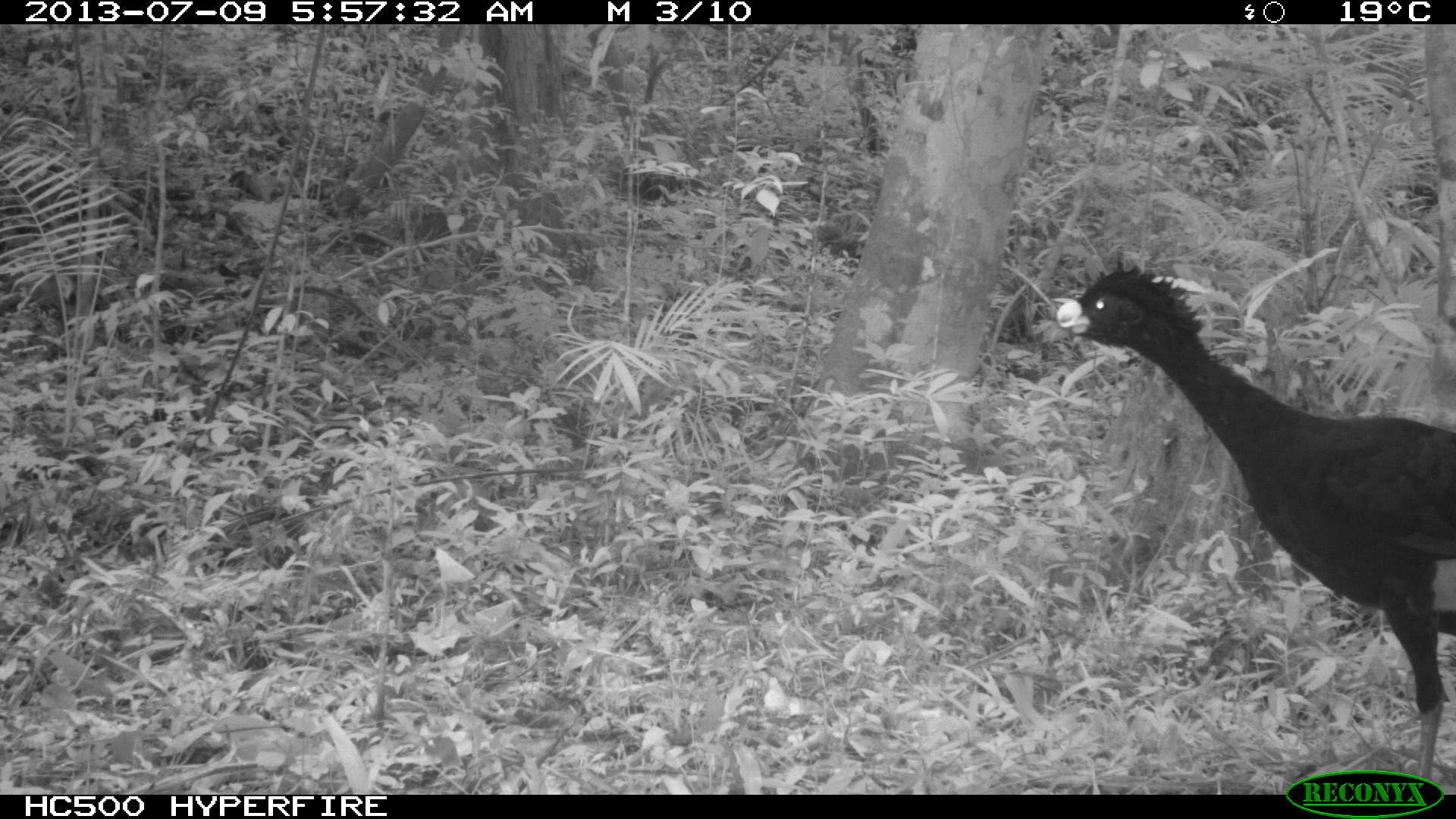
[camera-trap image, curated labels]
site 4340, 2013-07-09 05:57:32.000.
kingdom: Animalia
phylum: Chordata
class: Aves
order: Galliformes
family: Cracidae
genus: Crax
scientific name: Crax rubra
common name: great curassow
Crax rubra (great curassow), count 1, sex male.